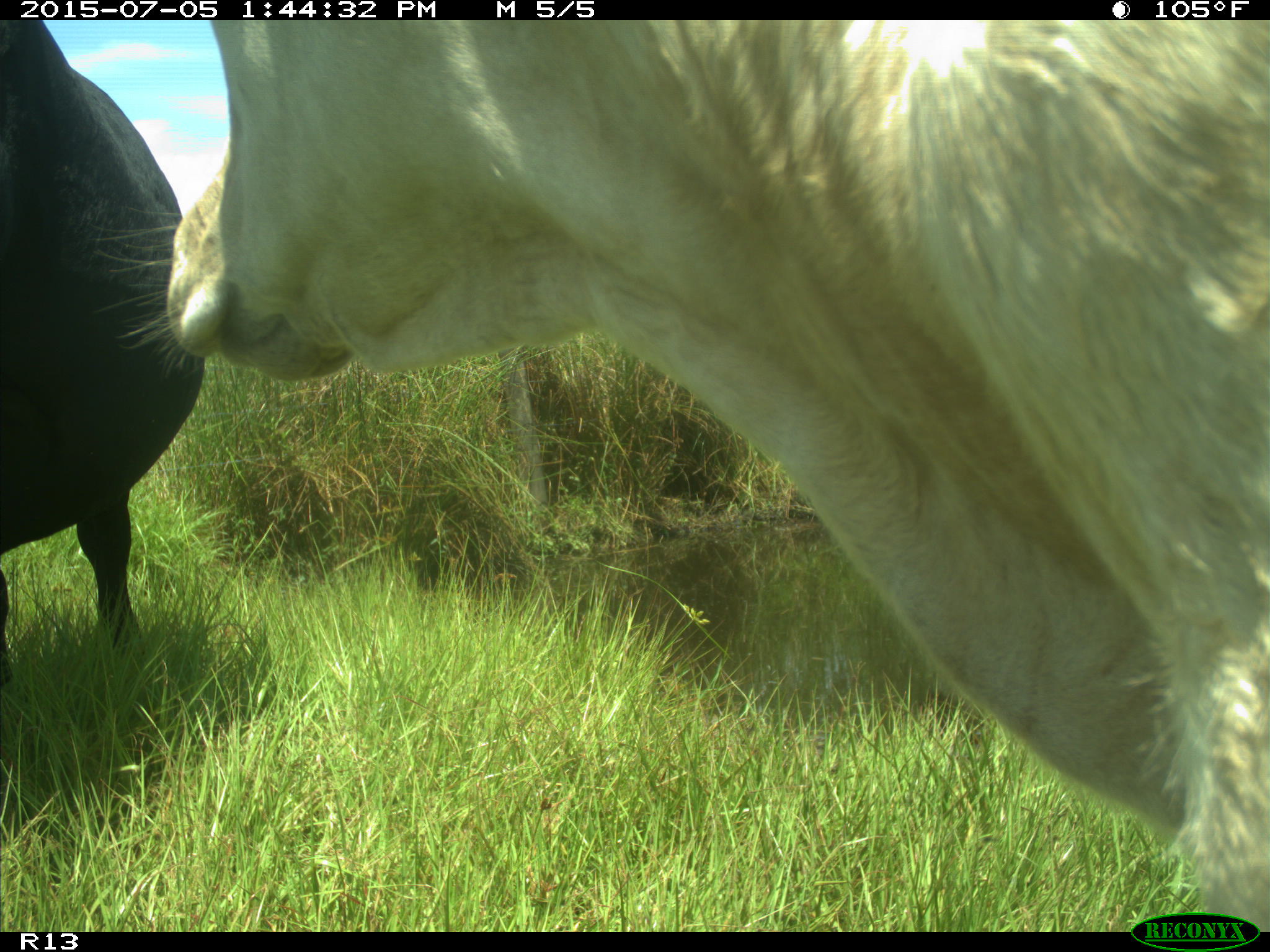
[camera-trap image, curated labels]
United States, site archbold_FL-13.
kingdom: Animalia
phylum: Chordata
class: Mammalia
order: Artiodactyla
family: Bovidae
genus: Bos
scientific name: Bos taurus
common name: domestic cow